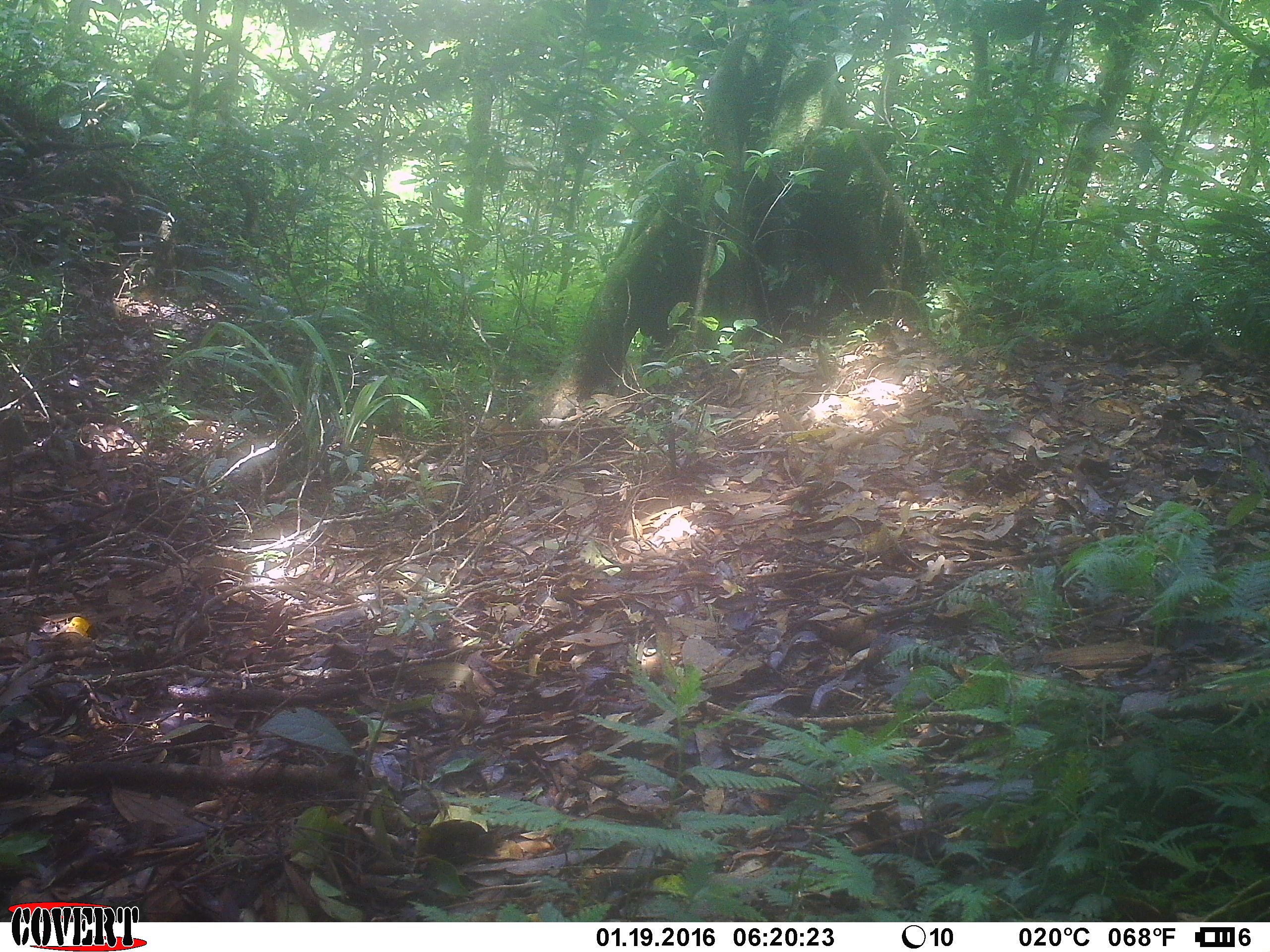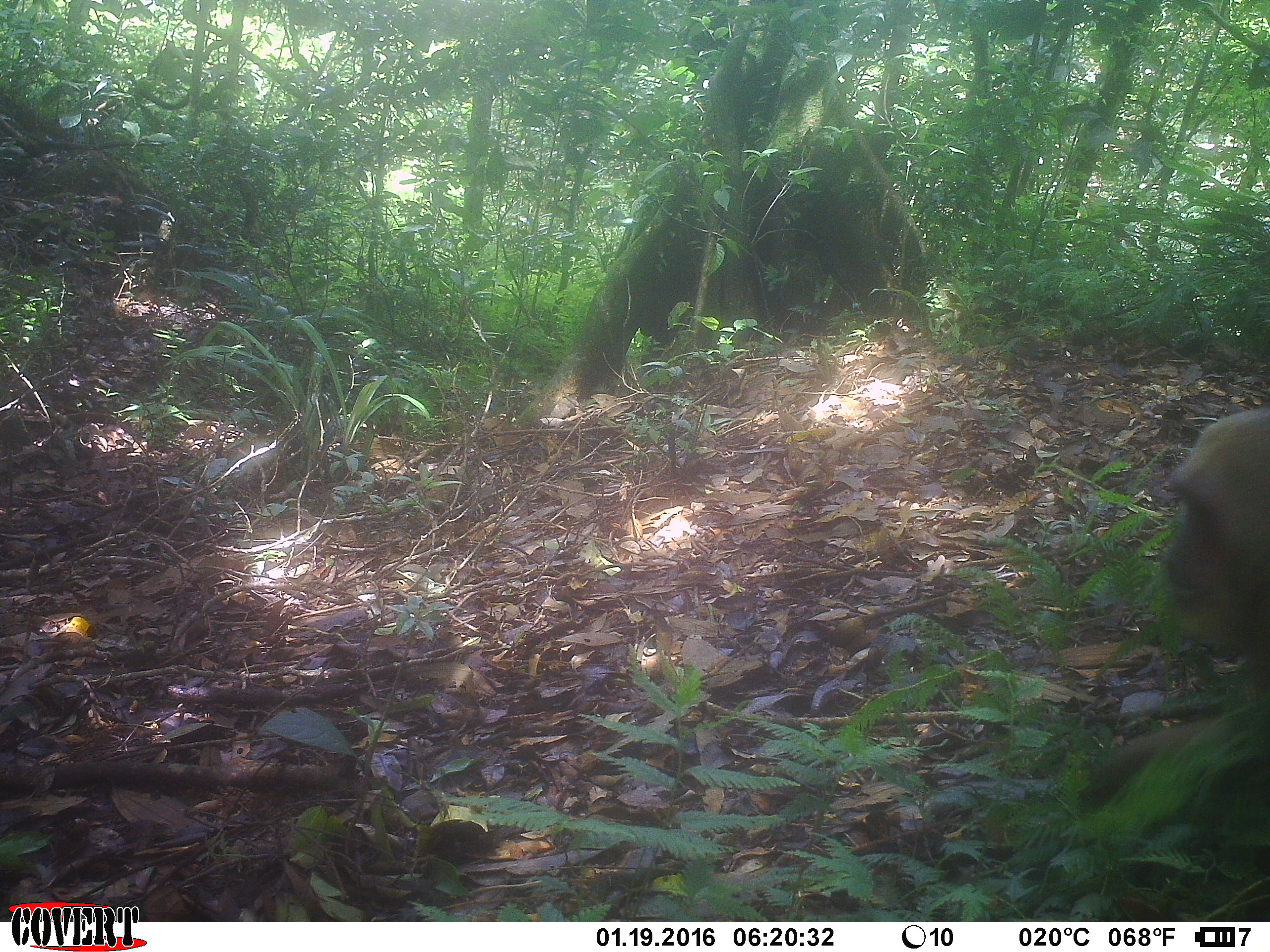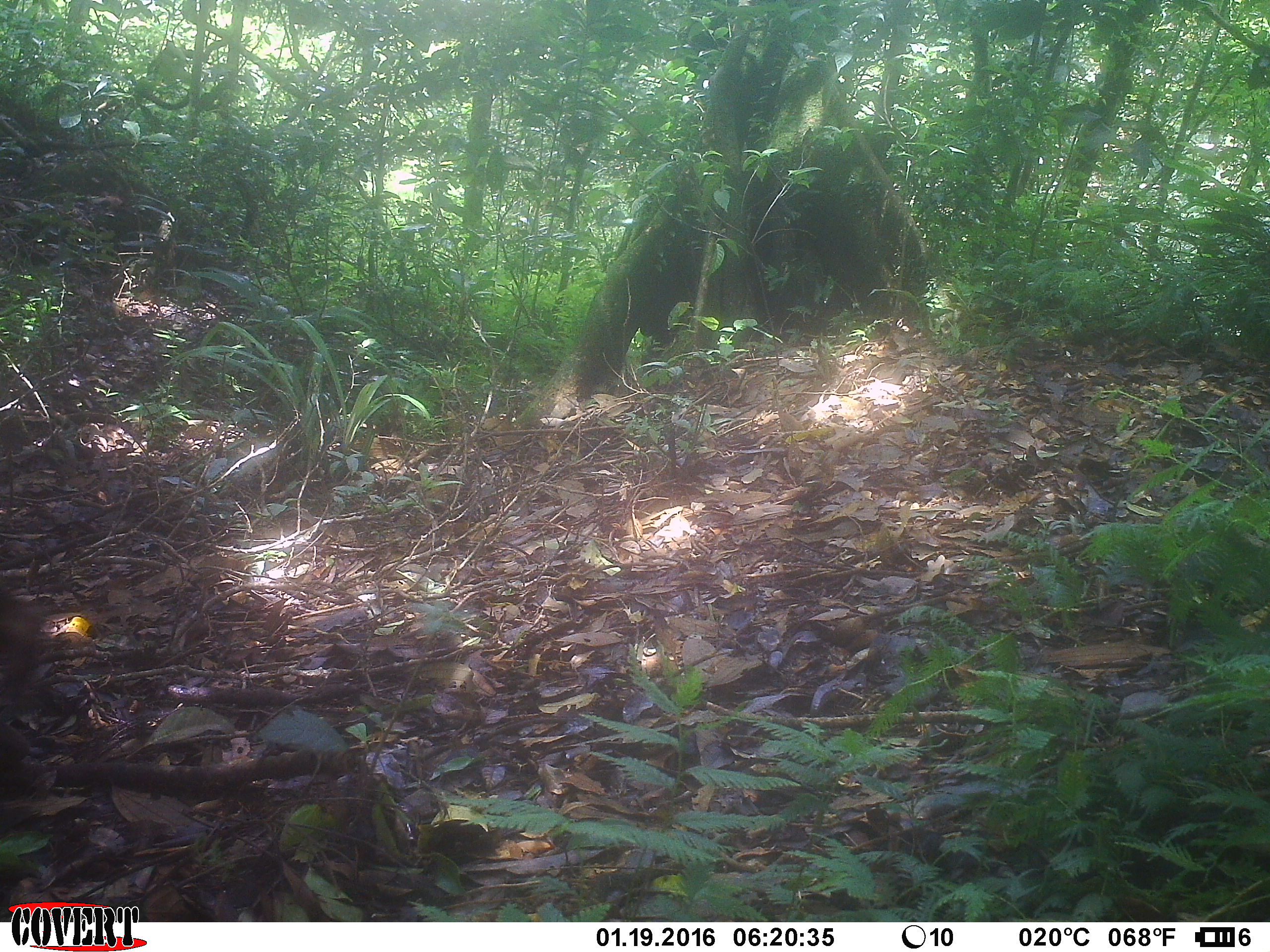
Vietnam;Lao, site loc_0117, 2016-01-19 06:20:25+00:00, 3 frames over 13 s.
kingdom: Animalia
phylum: Chordata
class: Mammalia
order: Primates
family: Cercopithecidae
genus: Macaca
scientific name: Macaca arctoides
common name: stump-tailed macaque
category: stump tailed macaque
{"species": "stump tailed macaque (stump-tailed macaque) (Macaca arctoides)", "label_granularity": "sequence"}